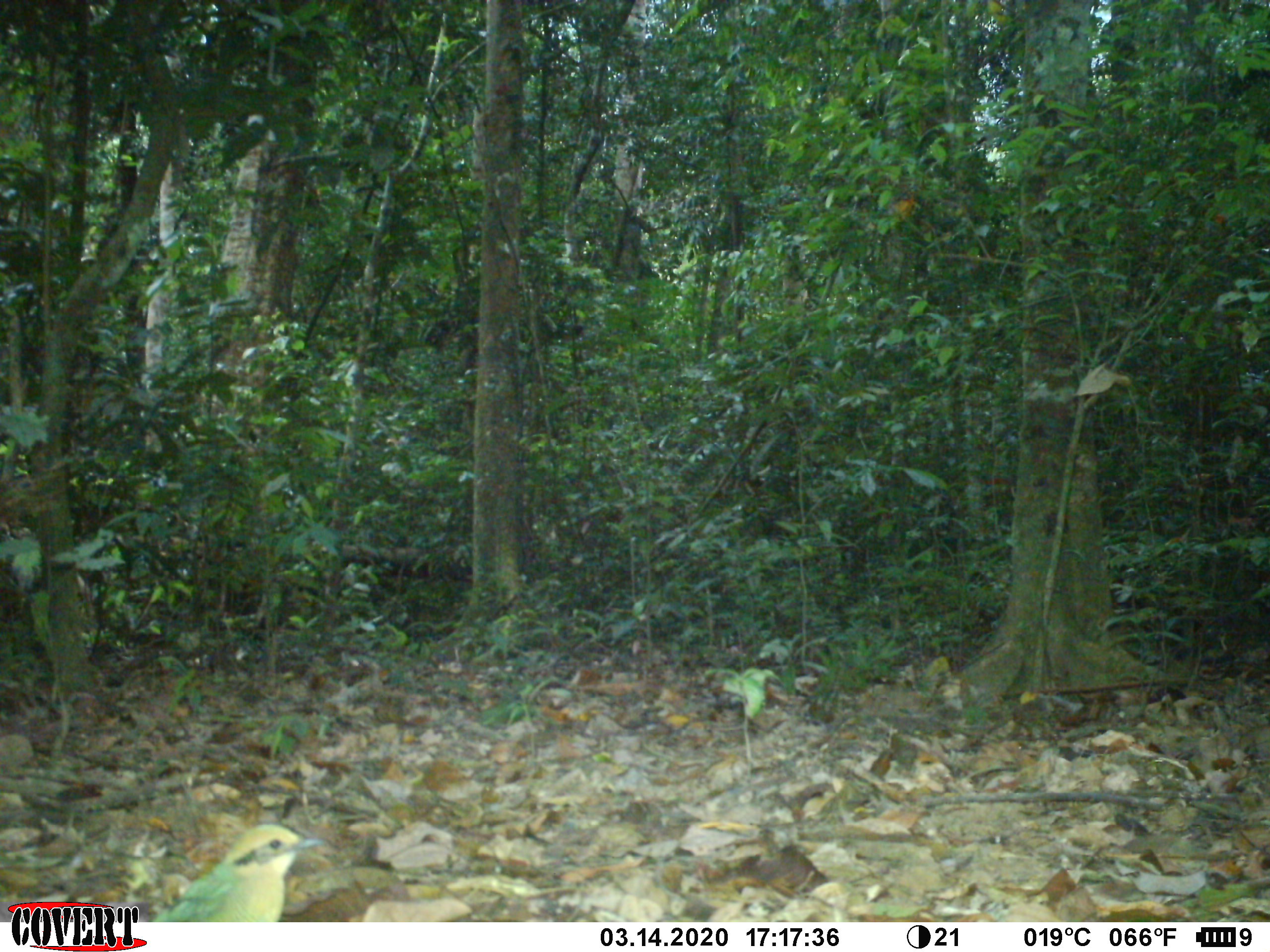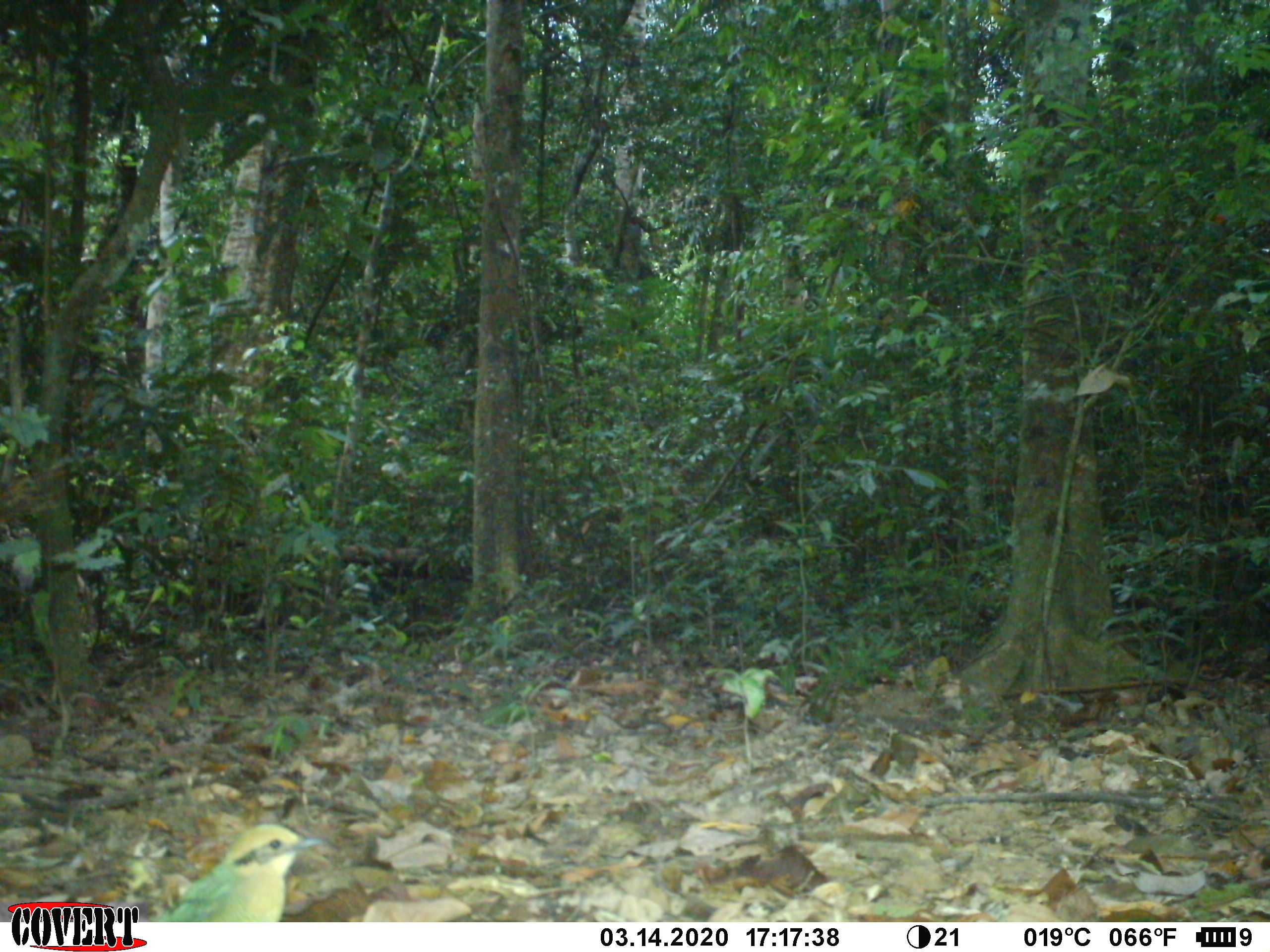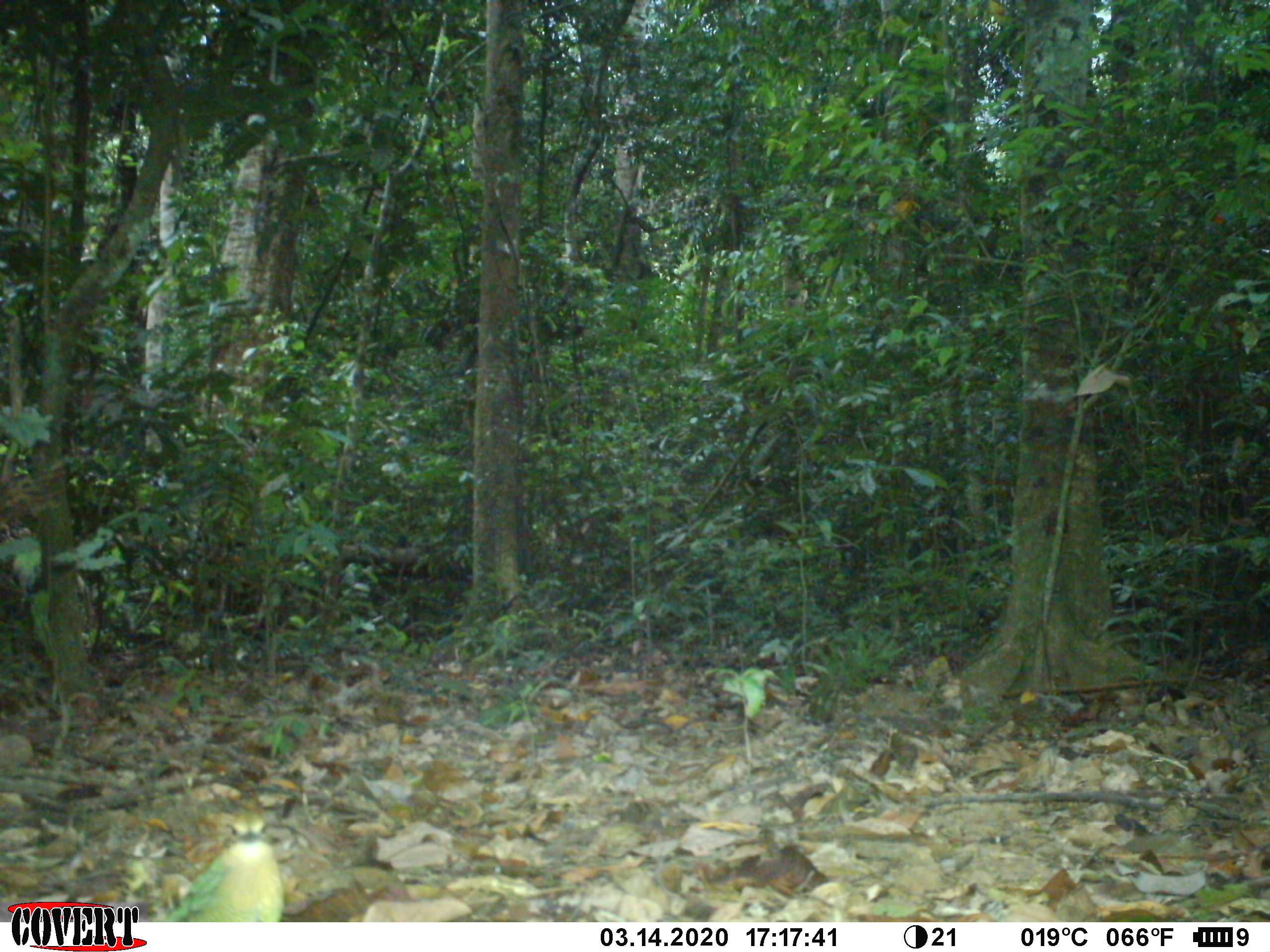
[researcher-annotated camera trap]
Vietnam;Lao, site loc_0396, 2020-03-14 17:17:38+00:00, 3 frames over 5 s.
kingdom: Animalia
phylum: Chordata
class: Aves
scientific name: Aves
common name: bird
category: unidentified bird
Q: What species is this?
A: Unidentified bird (bird) (Aves).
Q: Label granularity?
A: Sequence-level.